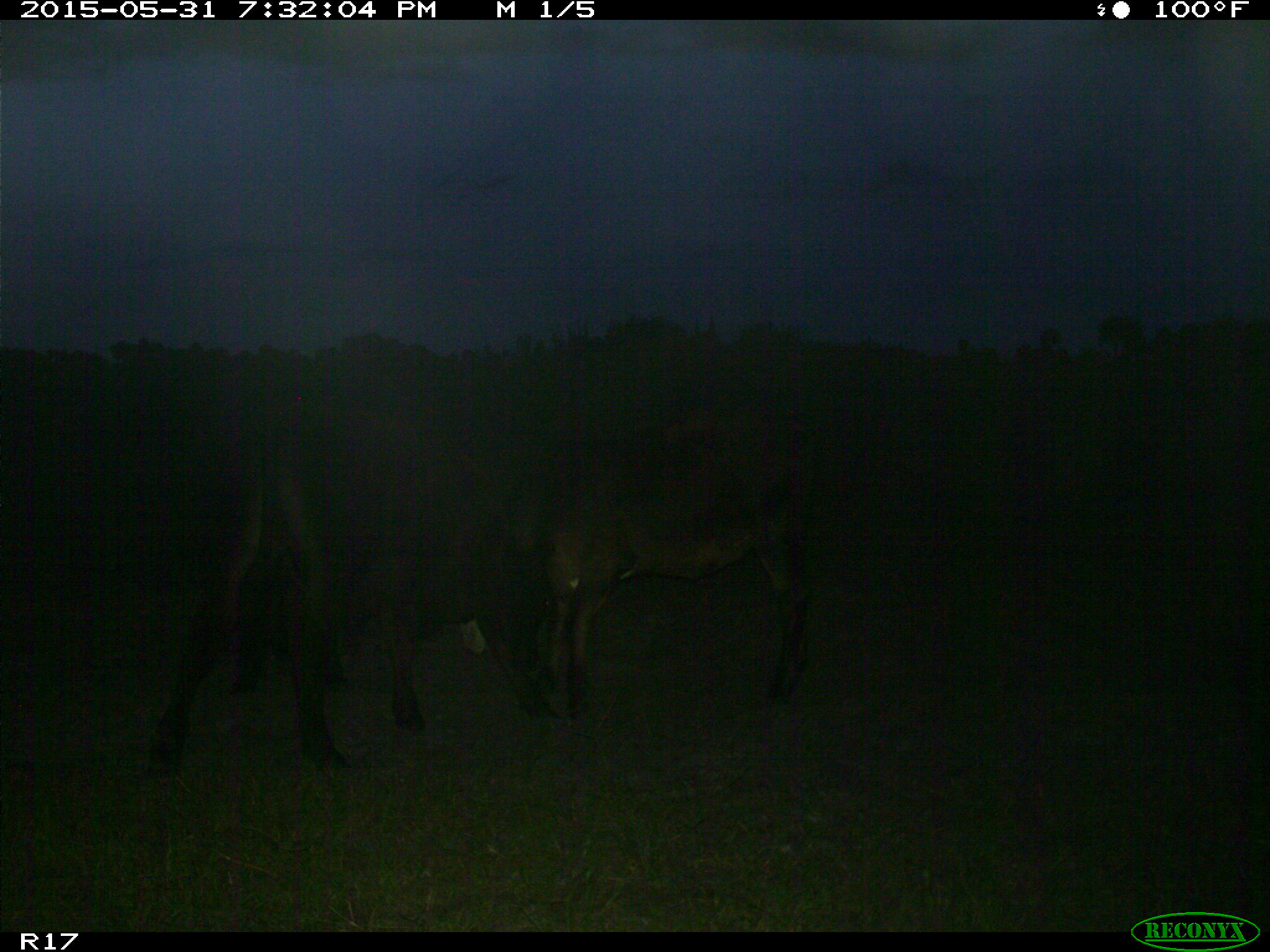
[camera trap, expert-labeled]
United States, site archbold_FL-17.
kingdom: Animalia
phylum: Chordata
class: Mammalia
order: Artiodactyla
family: Bovidae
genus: Bos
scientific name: Bos taurus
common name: domestic cow